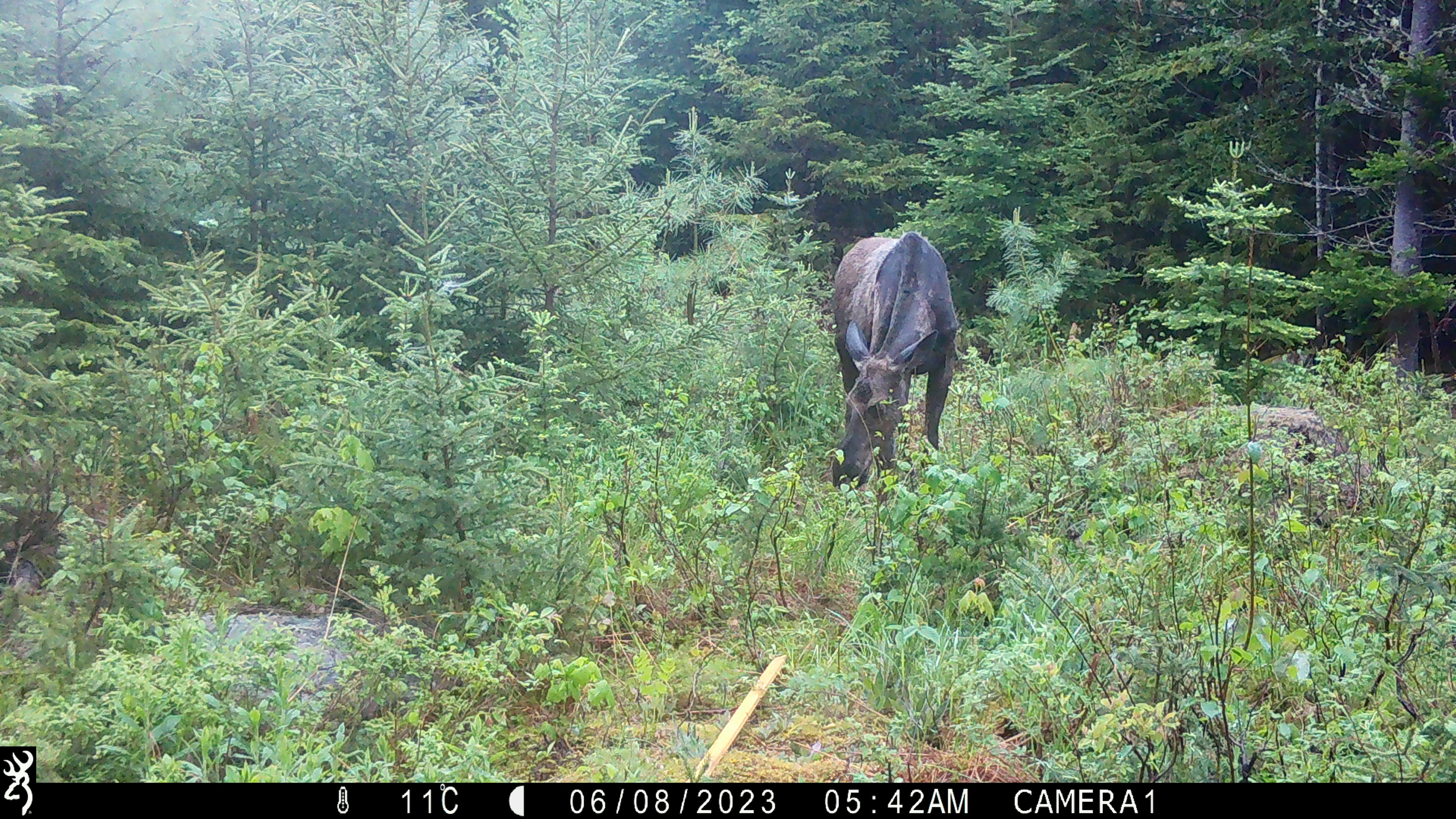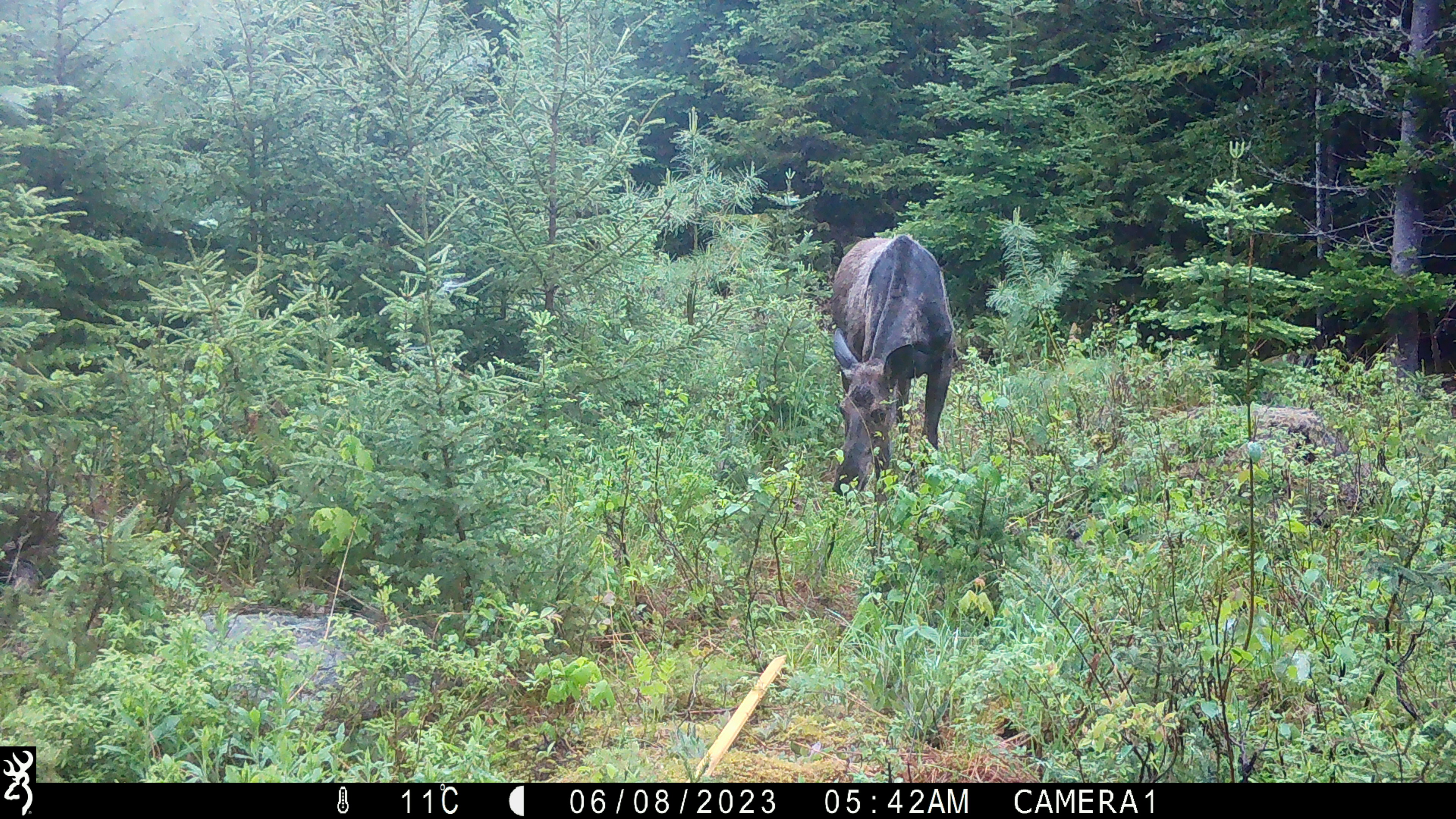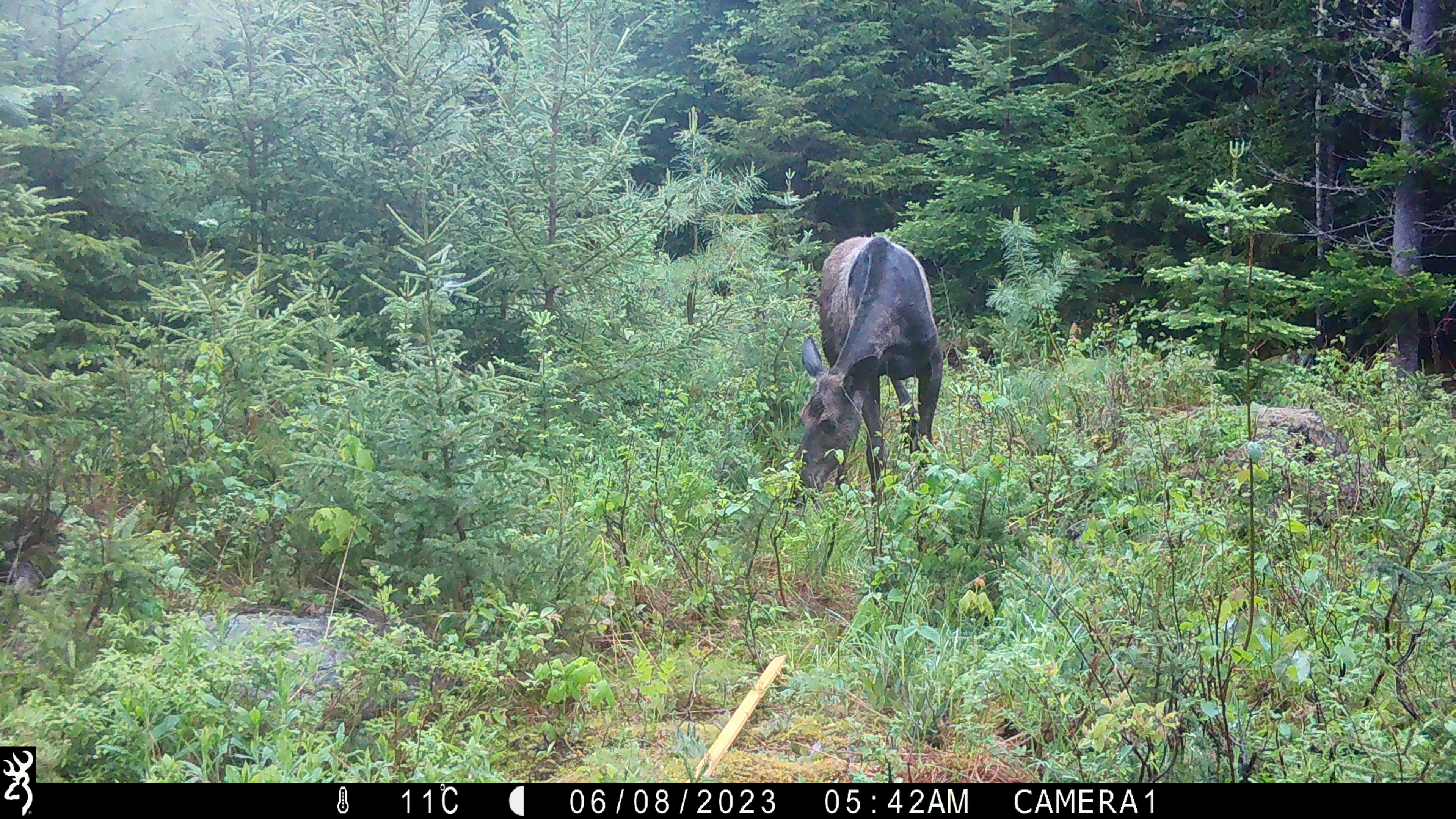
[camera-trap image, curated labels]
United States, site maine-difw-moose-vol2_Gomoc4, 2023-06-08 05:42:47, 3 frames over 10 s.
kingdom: Animalia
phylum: Chordata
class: Mammalia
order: Artiodactyla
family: Cervidae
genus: Alces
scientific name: Alces alces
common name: moose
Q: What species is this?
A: Moose (Alces alces).